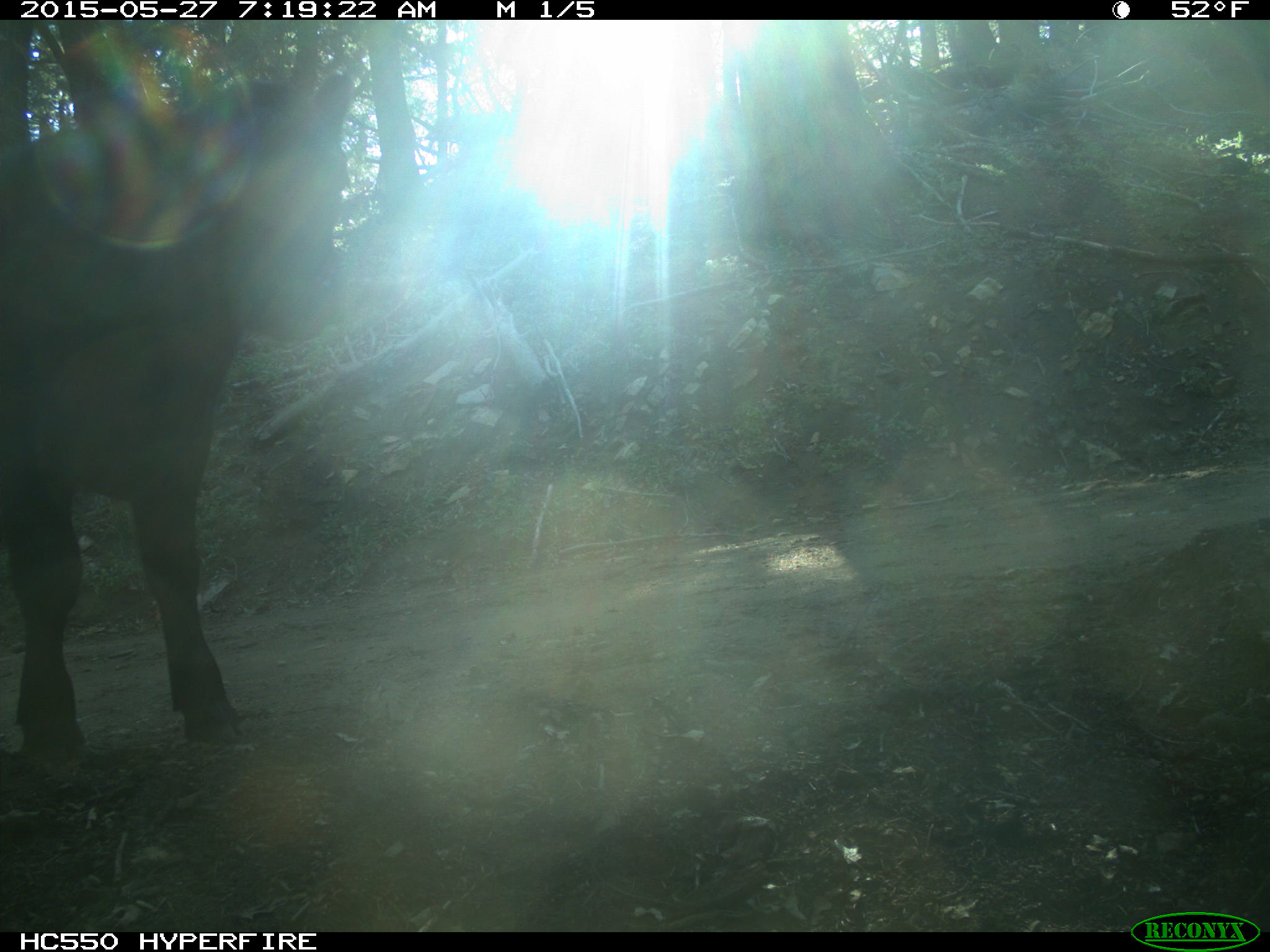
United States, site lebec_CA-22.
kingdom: Animalia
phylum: Chordata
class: Mammalia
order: Artiodactyla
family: Bovidae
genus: Bos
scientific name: Bos taurus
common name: domestic cow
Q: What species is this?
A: Bos taurus (domestic cow).